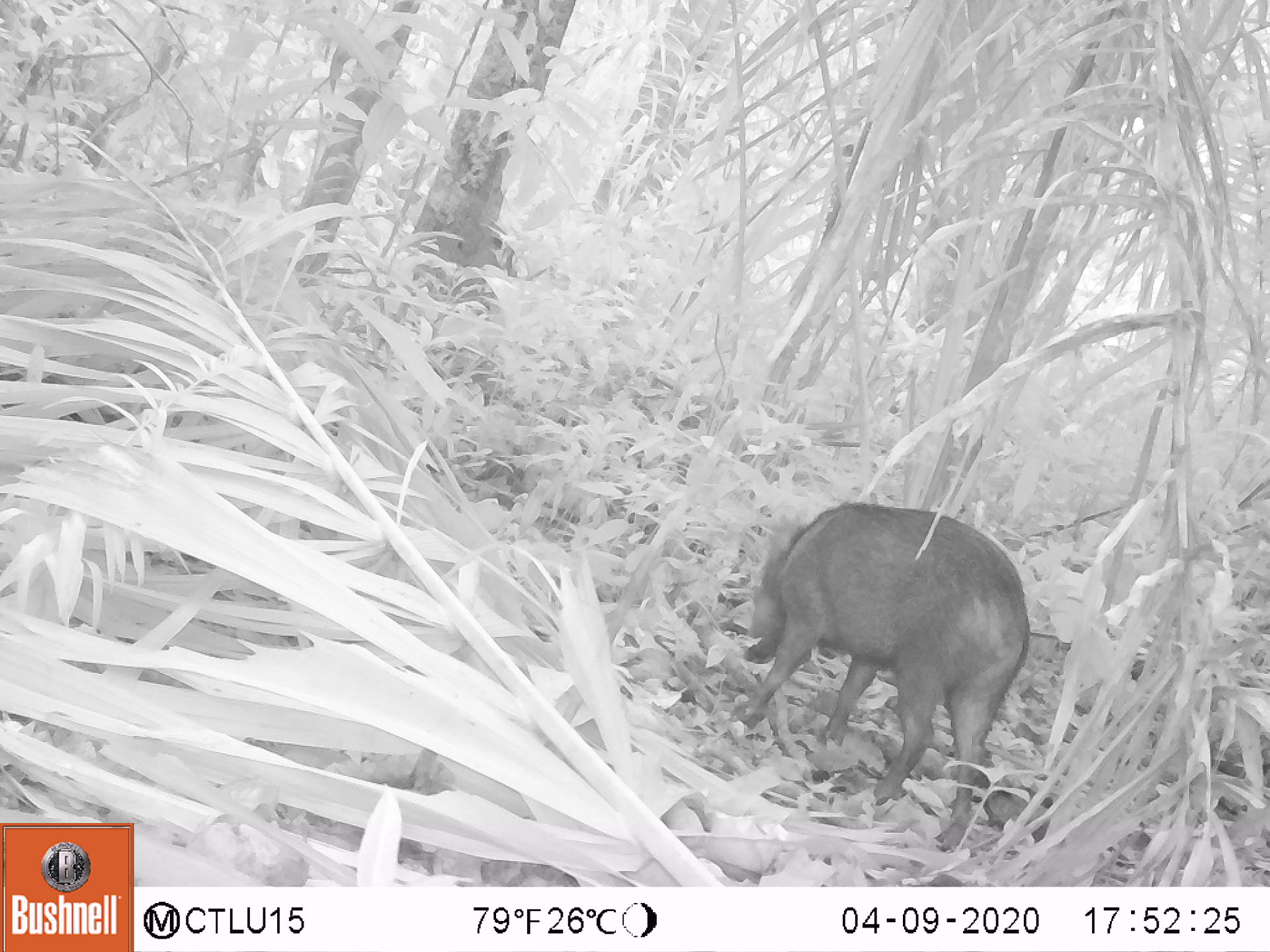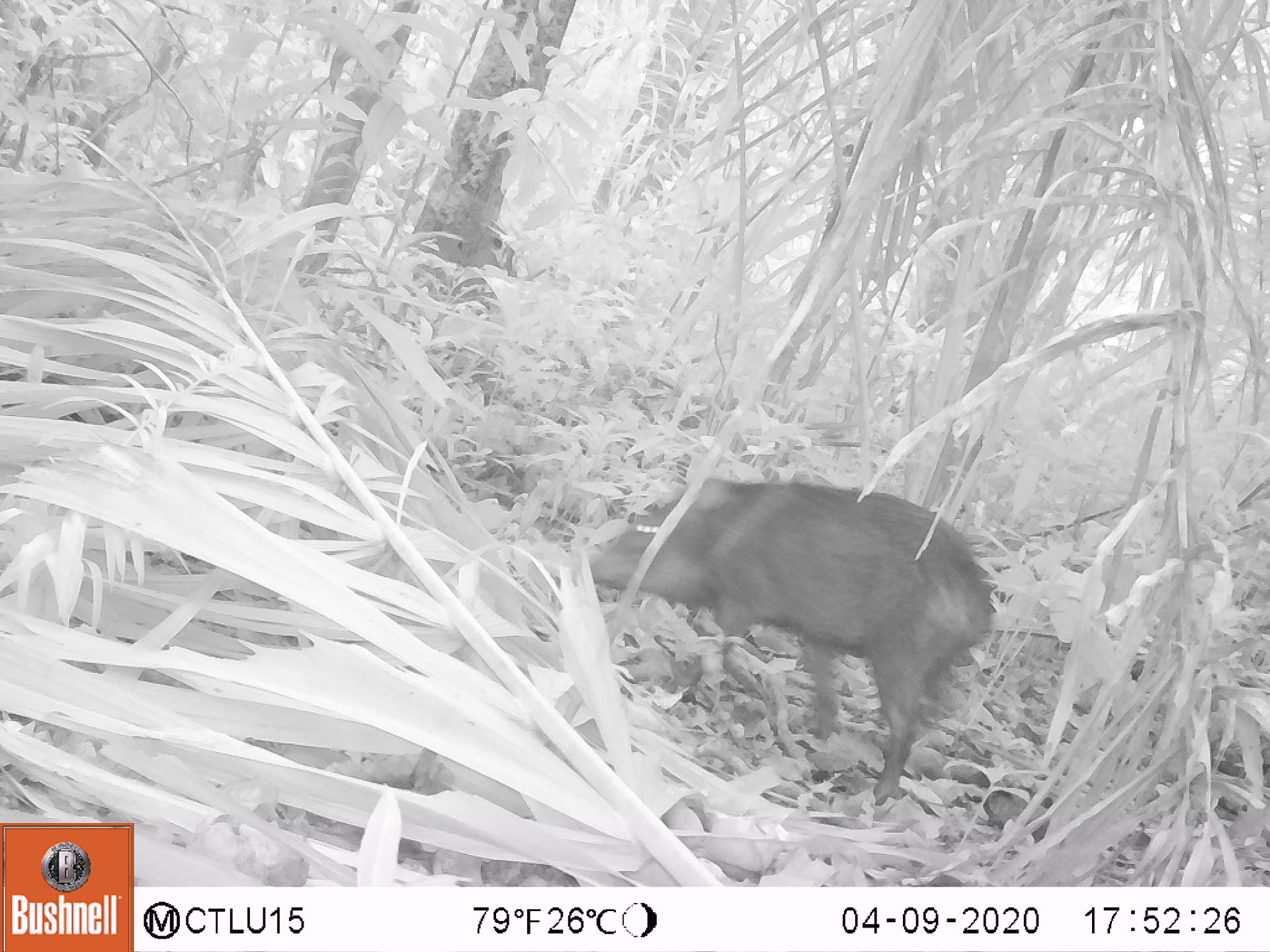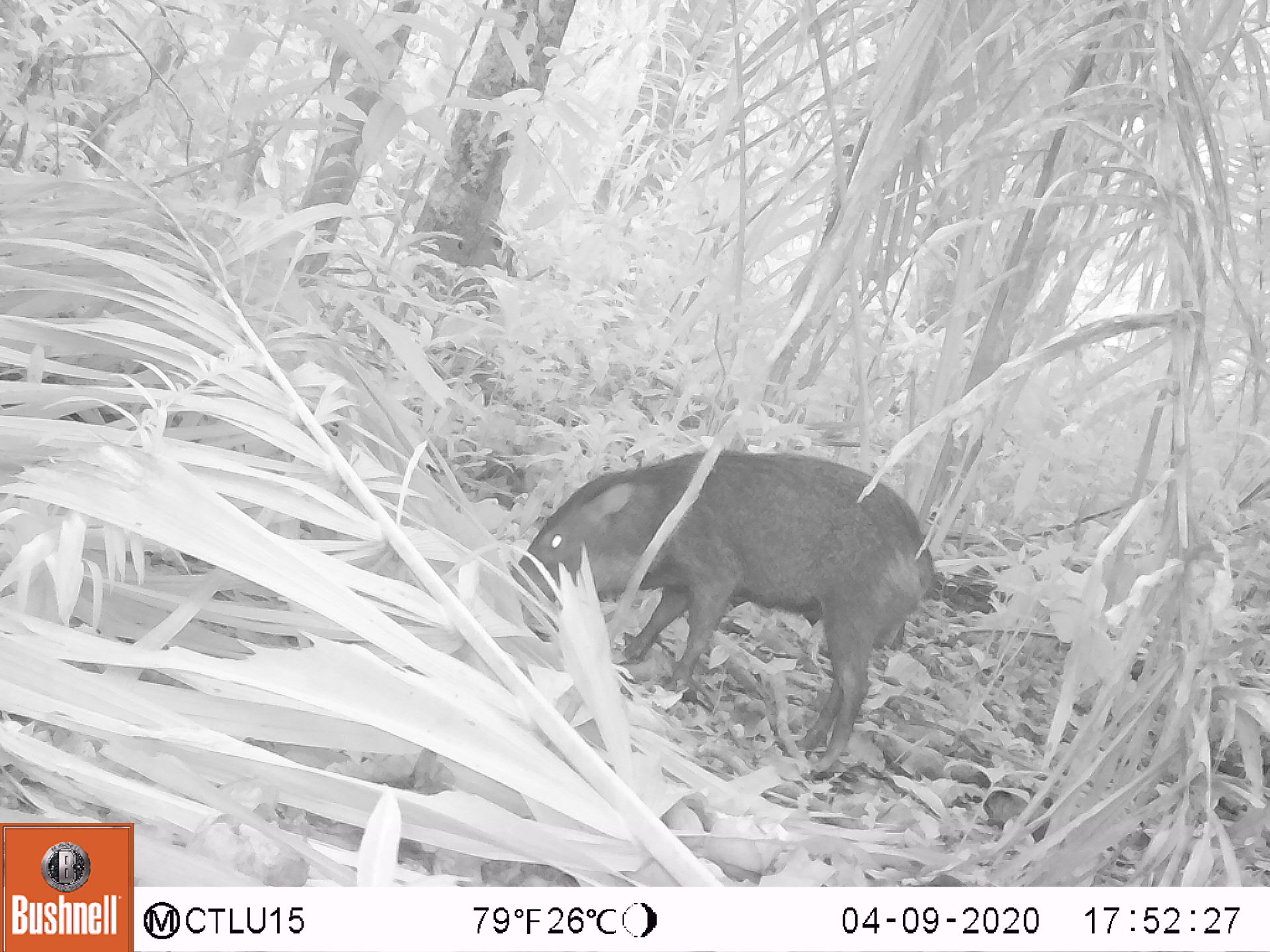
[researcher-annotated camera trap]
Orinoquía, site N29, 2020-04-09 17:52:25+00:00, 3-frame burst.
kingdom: Animalia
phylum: Chordata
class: Mammalia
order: Artiodactyla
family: Tayassuidae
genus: Pecari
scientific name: Pecari tajacu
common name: collared peccary